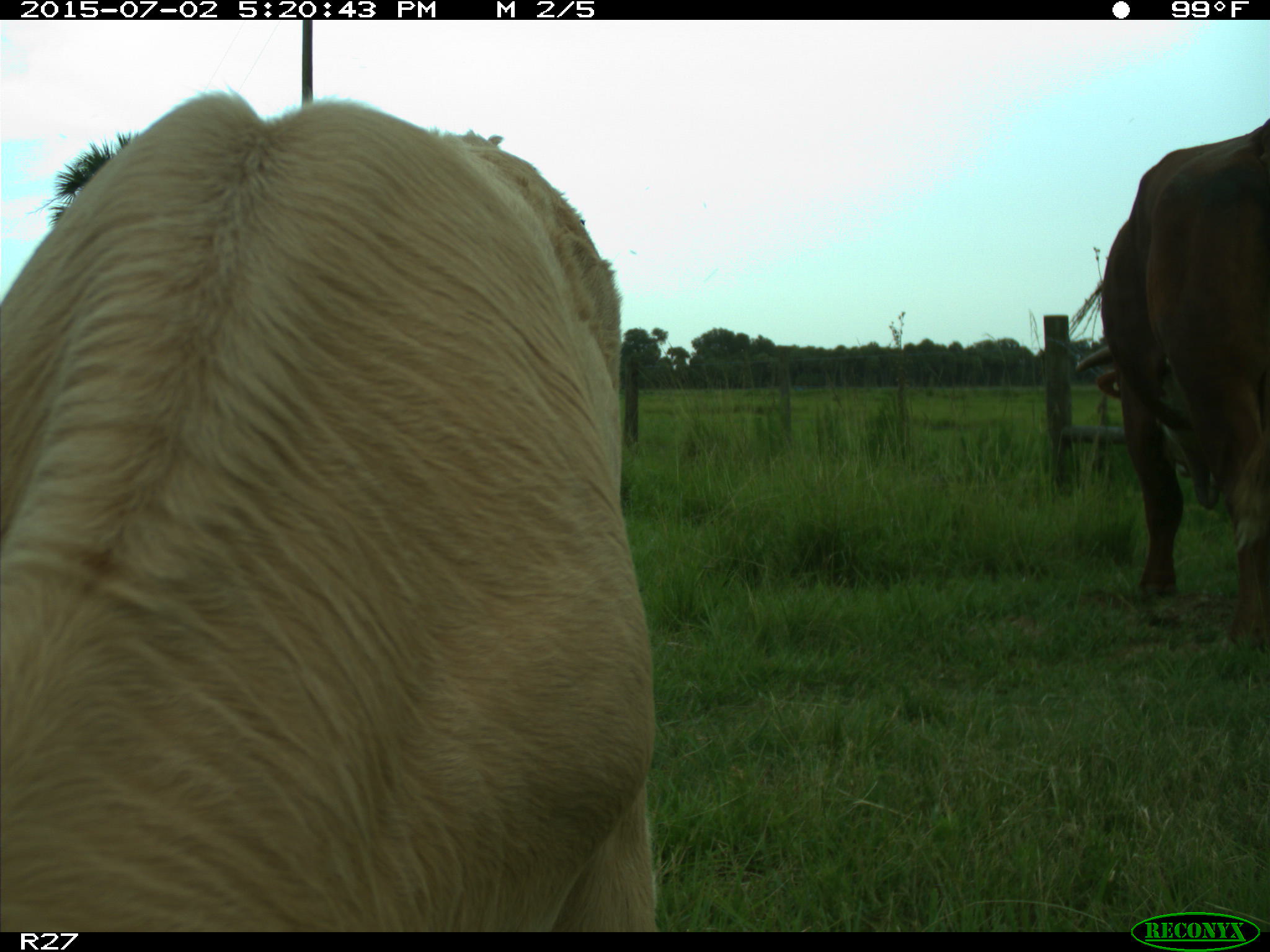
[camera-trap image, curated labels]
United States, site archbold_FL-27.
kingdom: Animalia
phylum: Chordata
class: Mammalia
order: Artiodactyla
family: Bovidae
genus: Bos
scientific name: Bos taurus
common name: domestic cow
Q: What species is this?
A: Bos taurus (domestic cow).